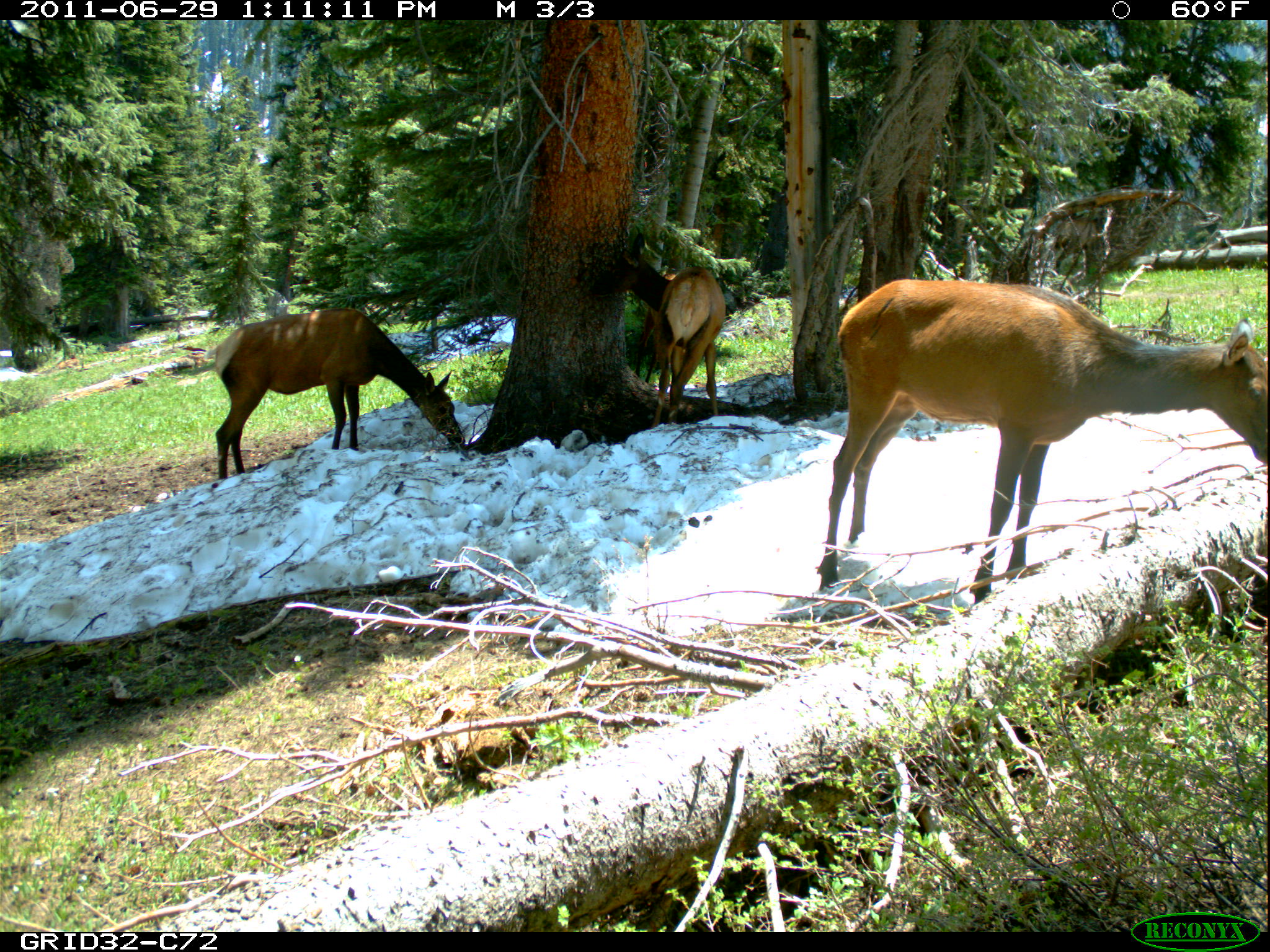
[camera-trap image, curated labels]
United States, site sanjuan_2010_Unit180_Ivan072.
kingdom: Animalia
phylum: Chordata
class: Mammalia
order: Artiodactyla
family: Cervidae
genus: Cervus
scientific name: Cervus elaphus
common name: red deer